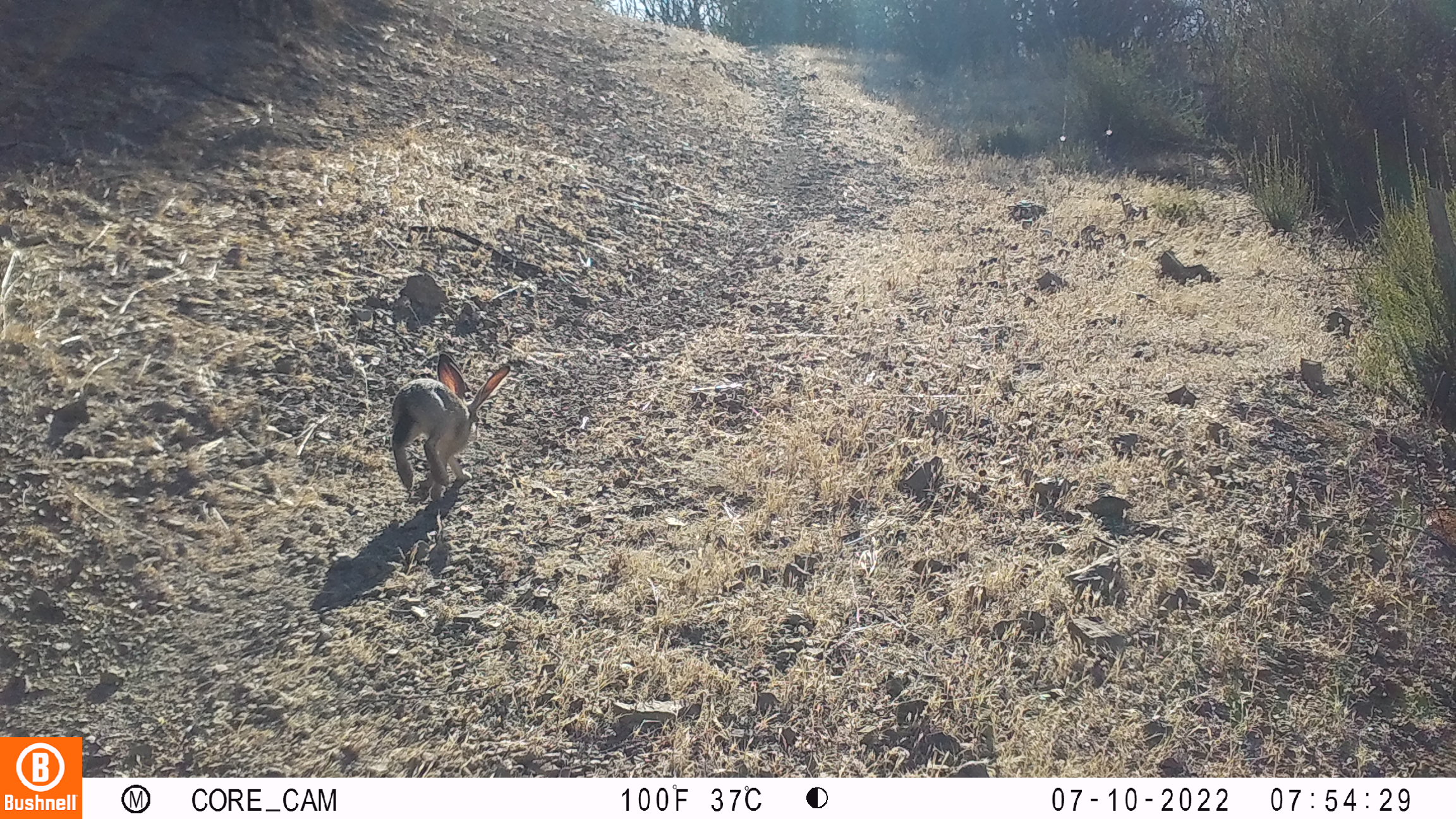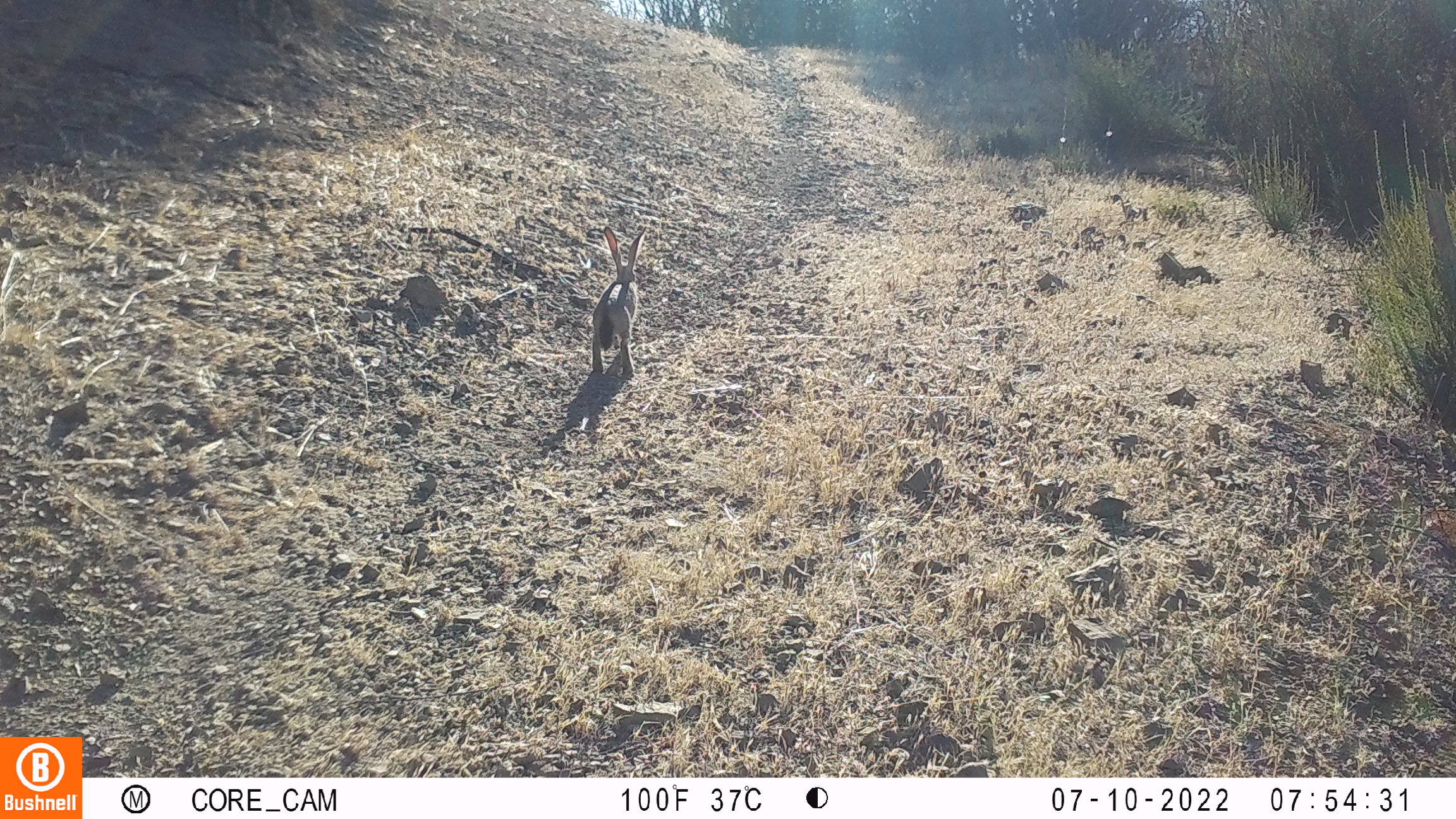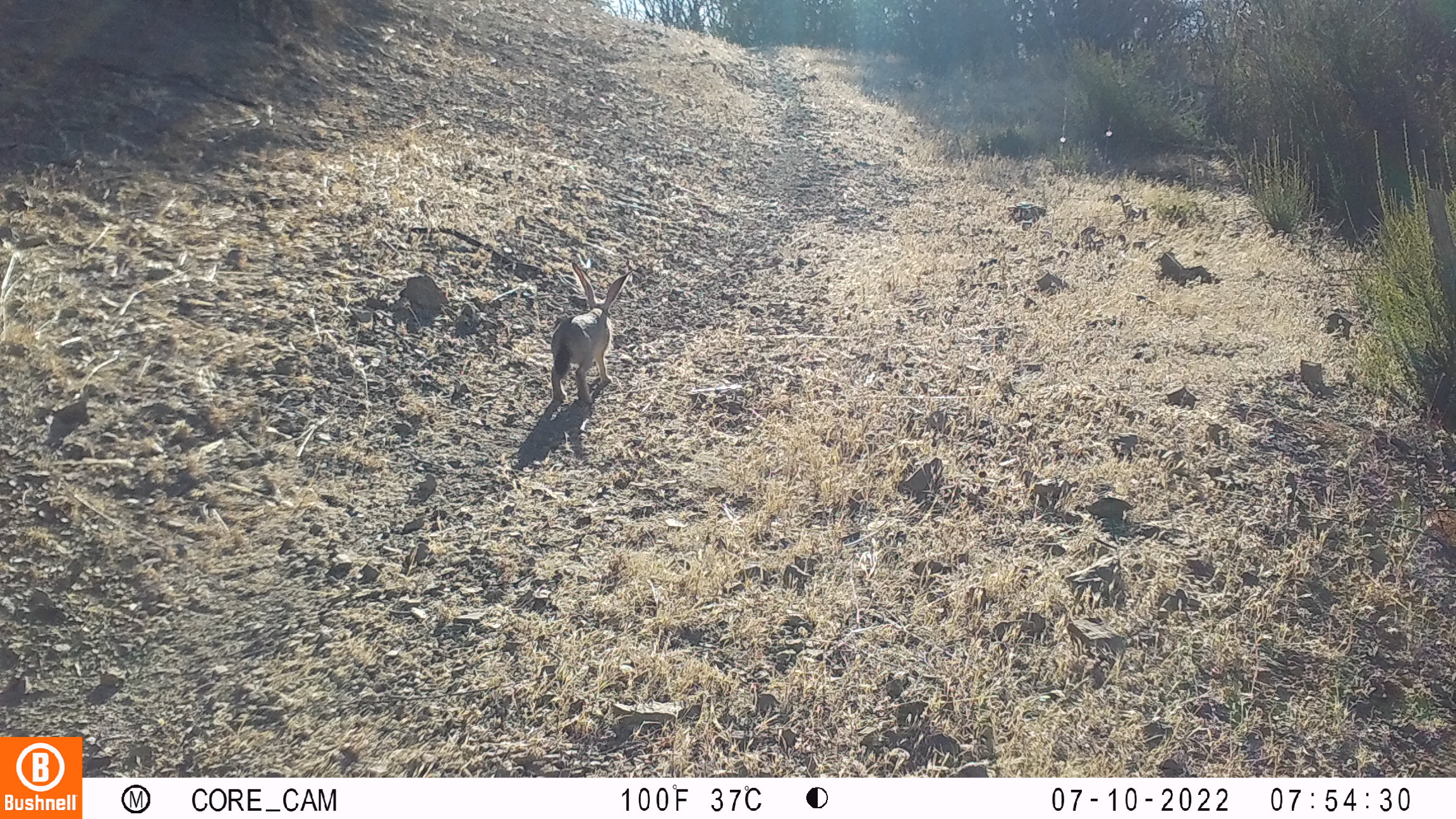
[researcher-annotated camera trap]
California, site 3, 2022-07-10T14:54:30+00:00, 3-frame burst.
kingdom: Animalia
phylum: Chordata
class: Mammalia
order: Lagomorpha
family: Leporidae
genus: Lepus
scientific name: Lepus californicus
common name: black-tailed jackrabbit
Black-tailed jackrabbit (Lepus californicus).